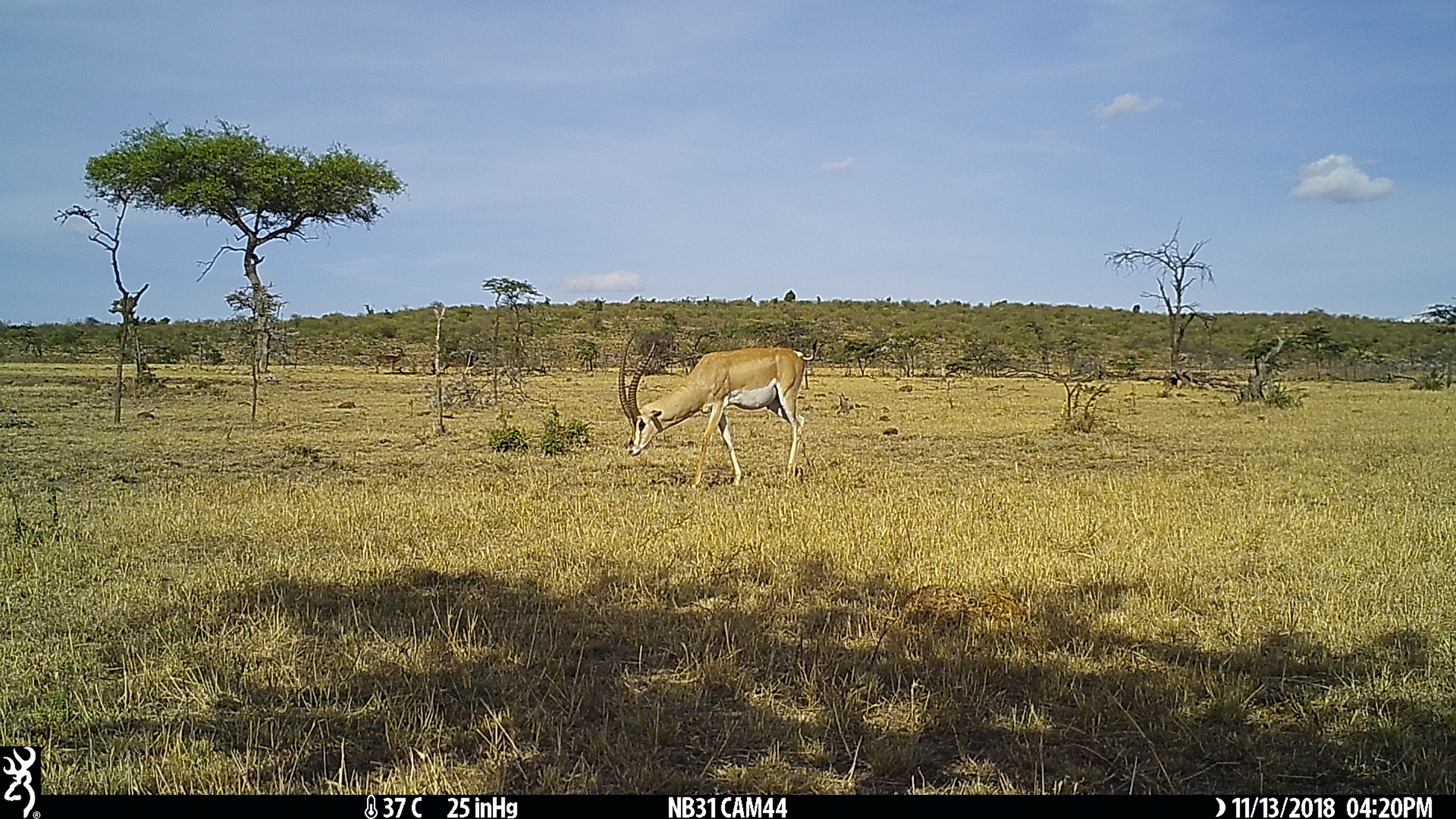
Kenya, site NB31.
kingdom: Animalia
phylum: Chordata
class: Mammalia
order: Artiodactyla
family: Bovidae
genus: Nanger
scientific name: Nanger granti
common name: grant's gazelle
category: gazelle grants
Gazelle grants (grant's gazelle) (Nanger granti).